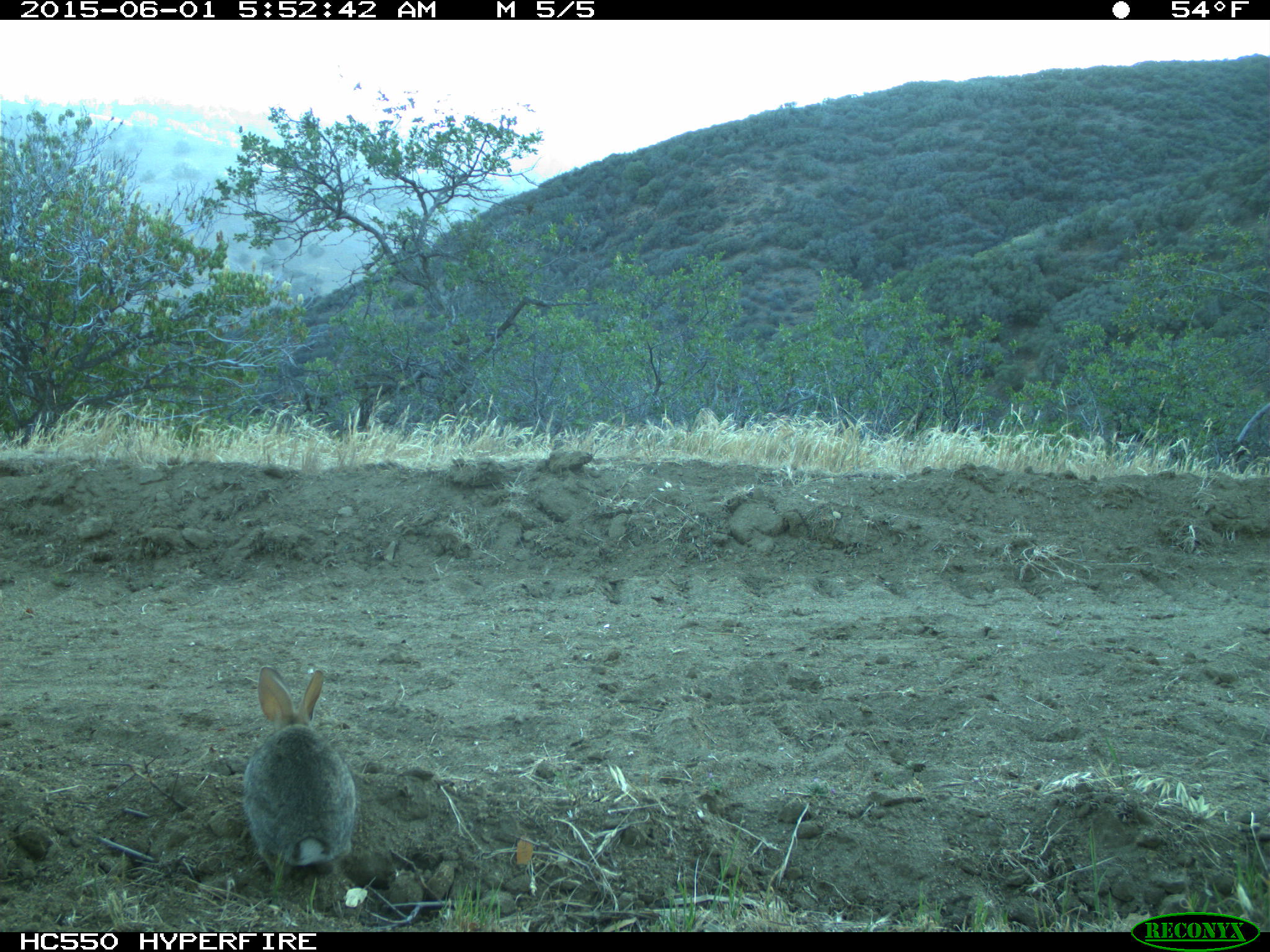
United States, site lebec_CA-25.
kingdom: Animalia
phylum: Chordata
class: Mammalia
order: Lagomorpha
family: Leporidae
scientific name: Leporidae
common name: rabbits and hares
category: unidentified rabbit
Unidentified rabbit (rabbits and hares) (Leporidae).